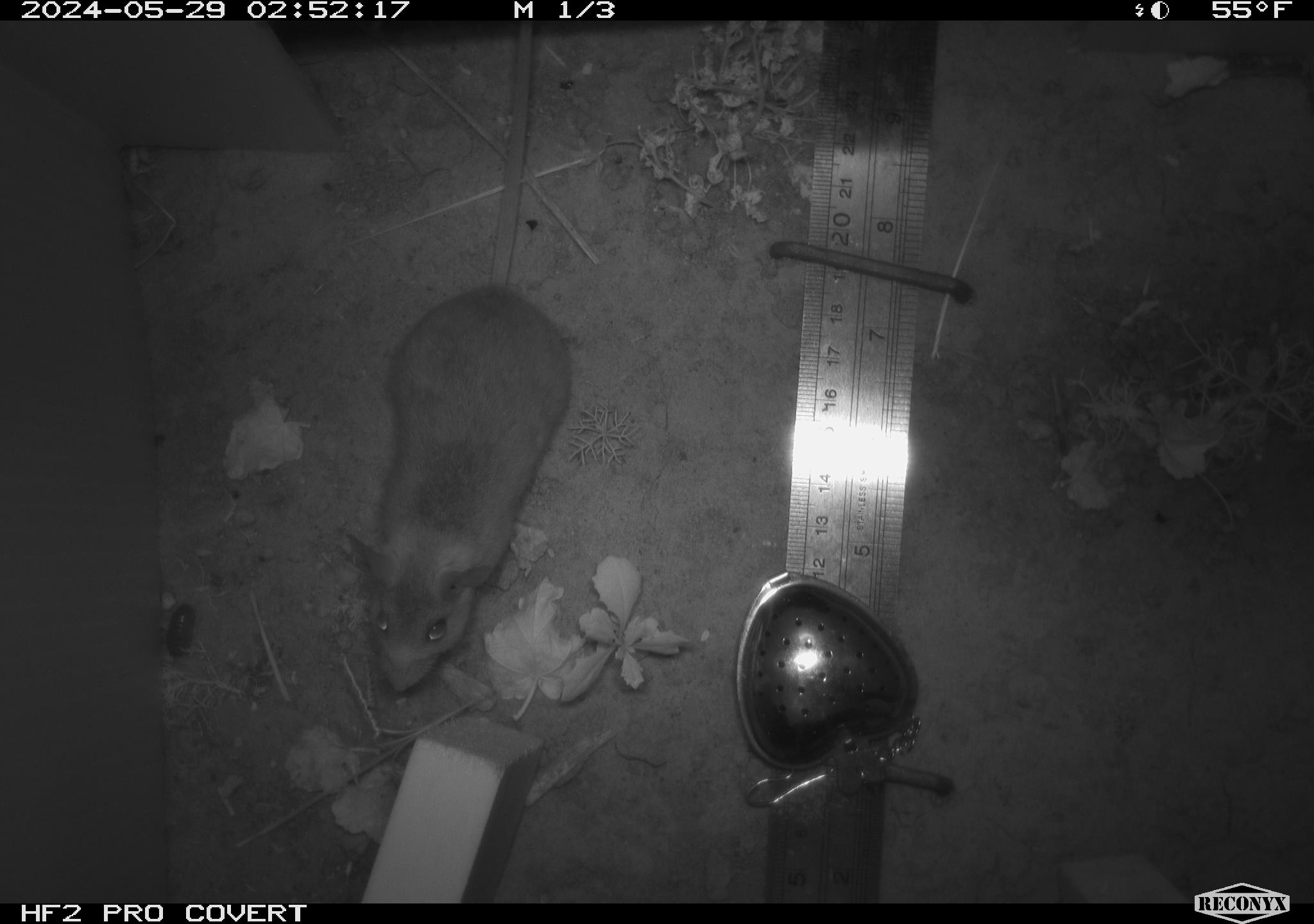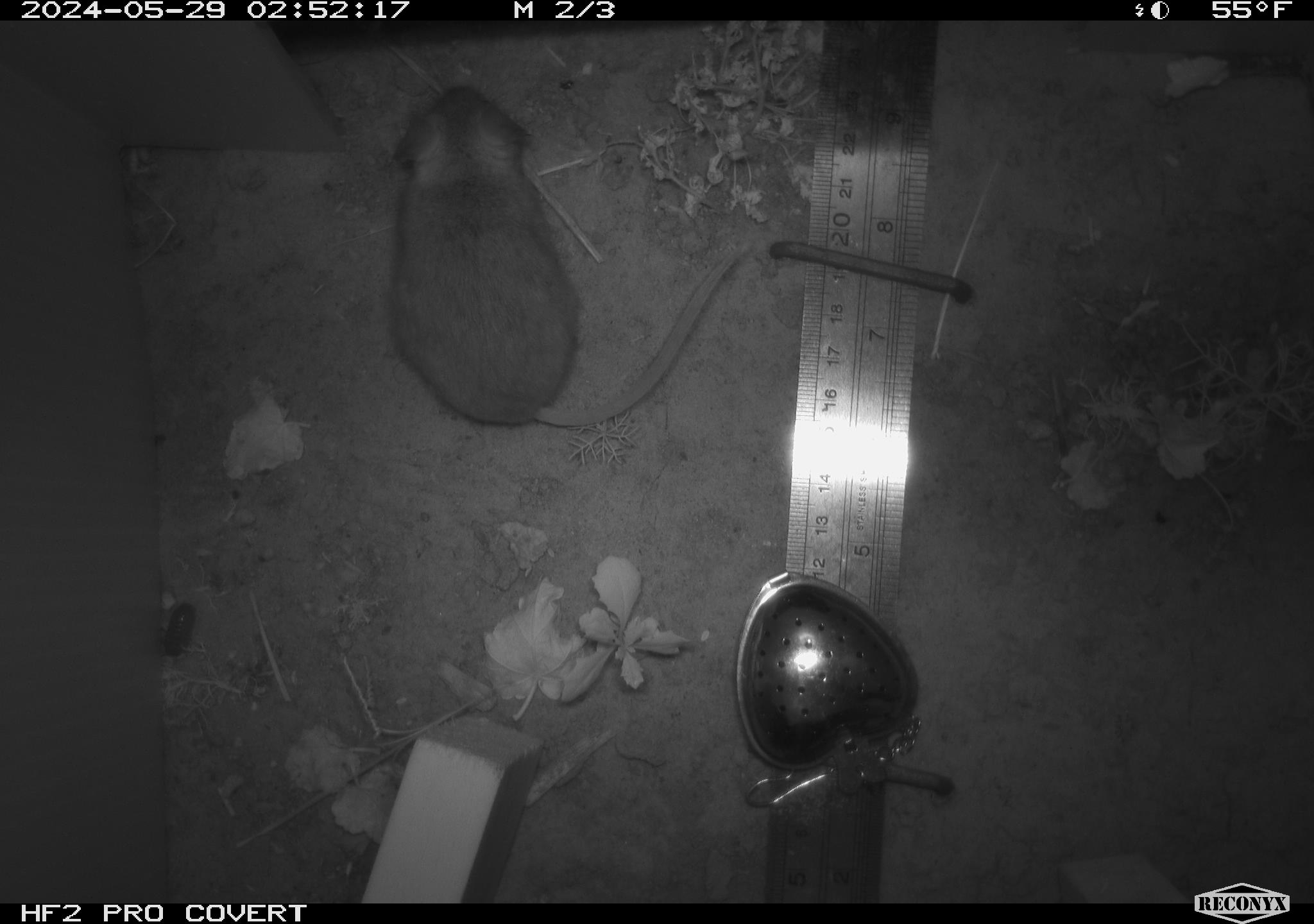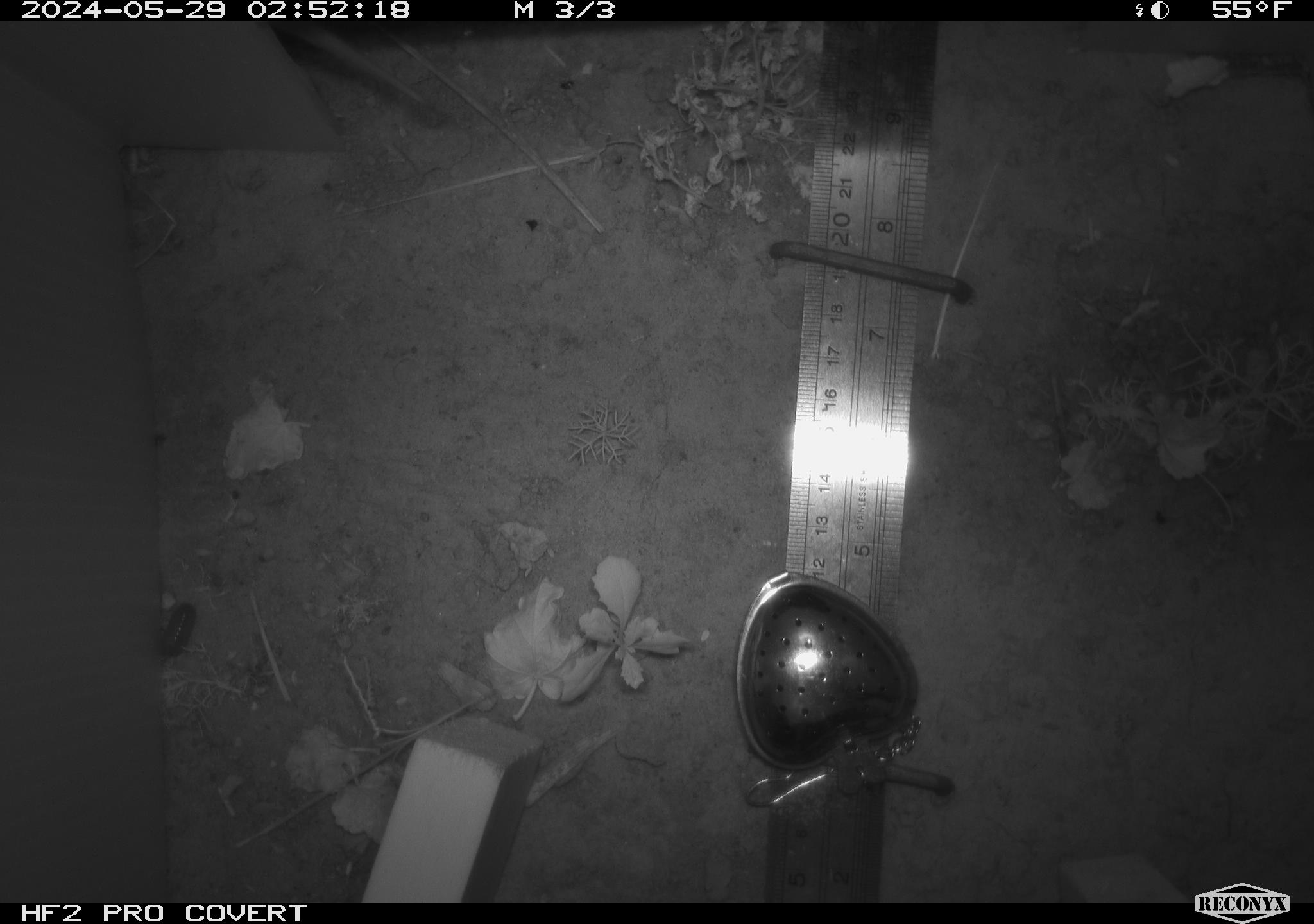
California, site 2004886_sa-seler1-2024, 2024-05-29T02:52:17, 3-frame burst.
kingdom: Animalia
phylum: Chordata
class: Mammalia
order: Rodentia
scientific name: Rodentia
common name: mouse species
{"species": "mouse species (Rodentia)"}